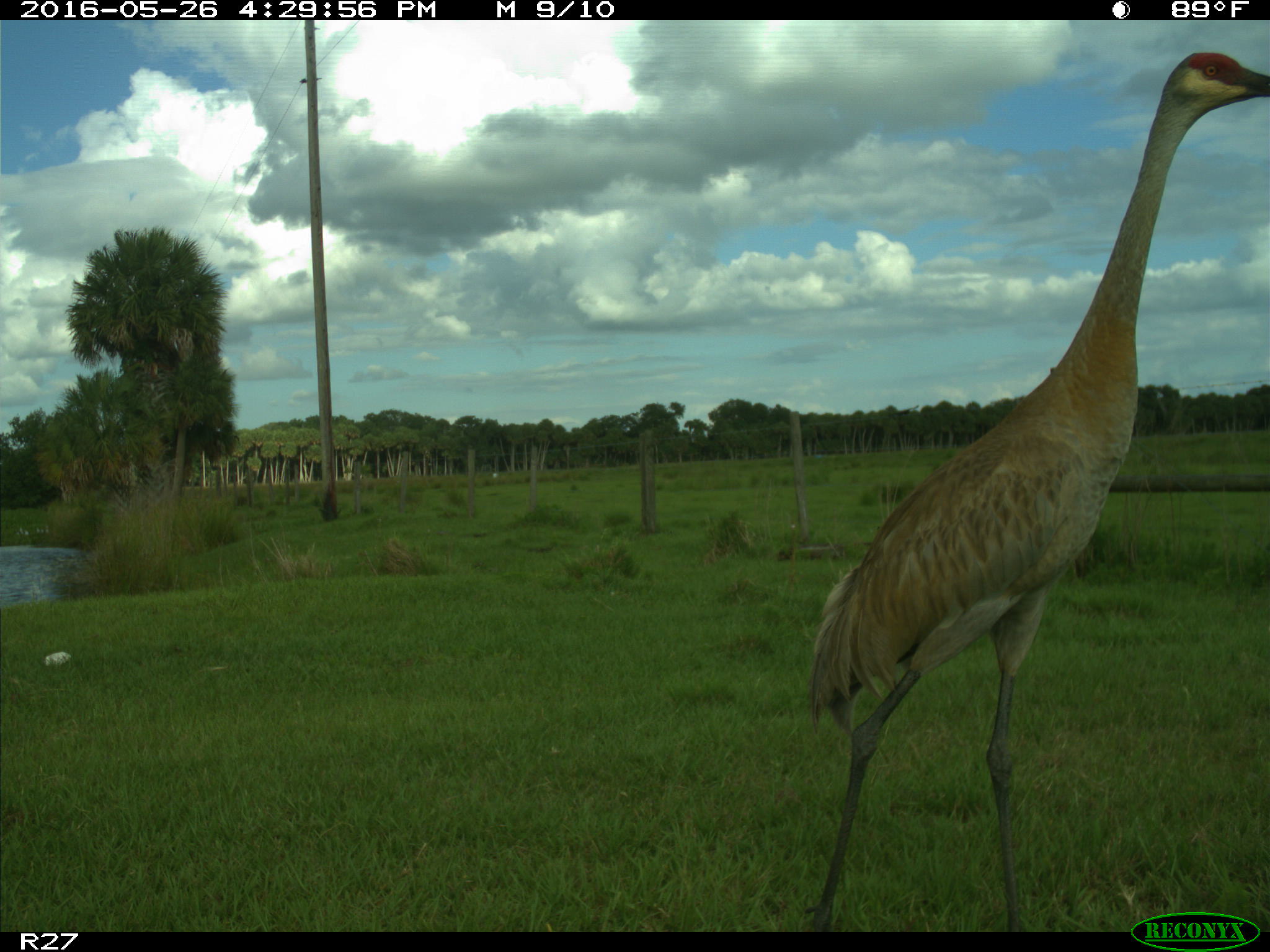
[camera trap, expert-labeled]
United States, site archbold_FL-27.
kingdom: Animalia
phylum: Chordata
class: Aves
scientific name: Aves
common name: birds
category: unidentified bird